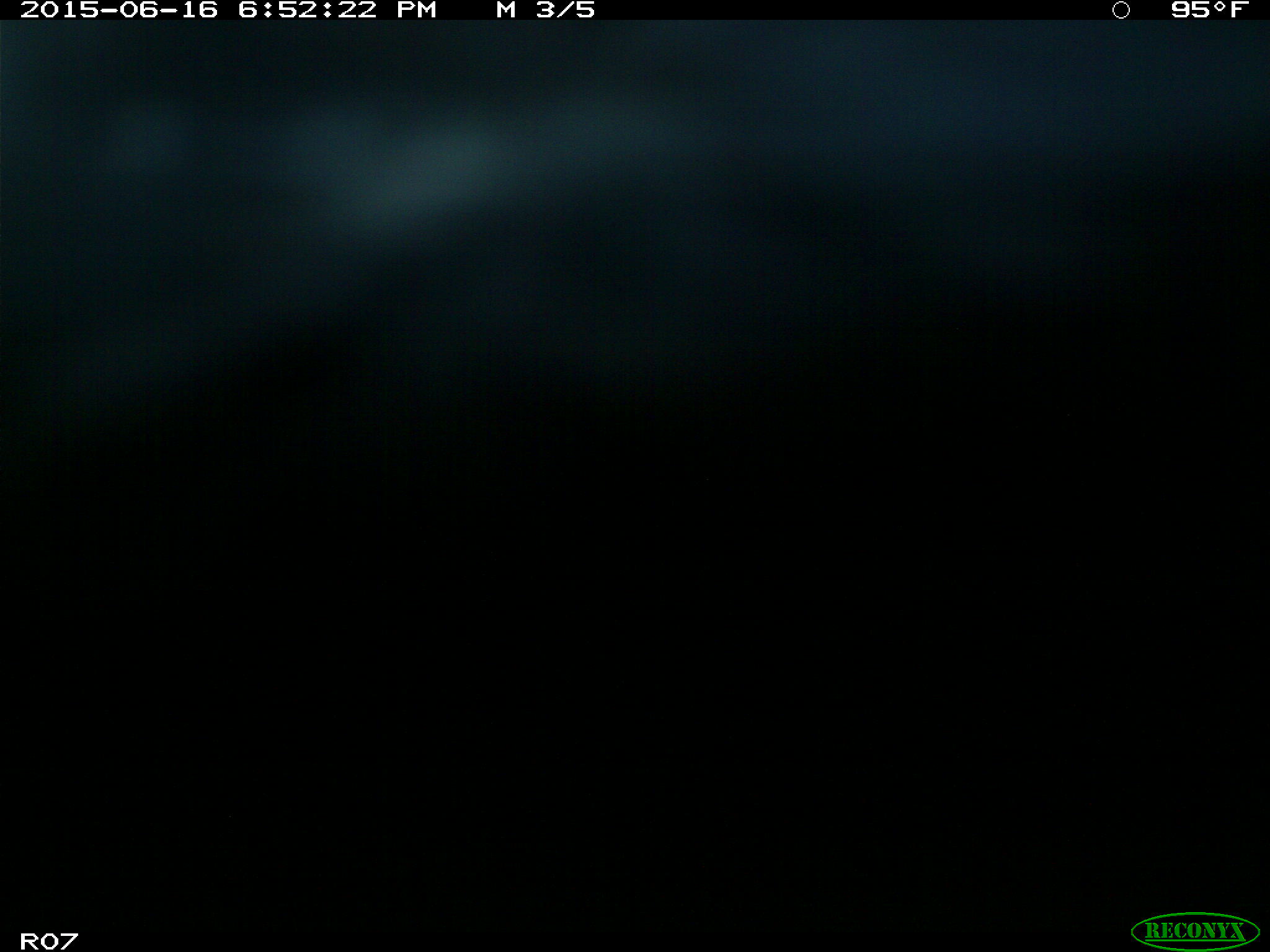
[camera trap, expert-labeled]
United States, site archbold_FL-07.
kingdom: Animalia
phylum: Chordata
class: Mammalia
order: Artiodactyla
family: Bovidae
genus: Bos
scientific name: Bos taurus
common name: domestic cow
Bos taurus (domestic cow).